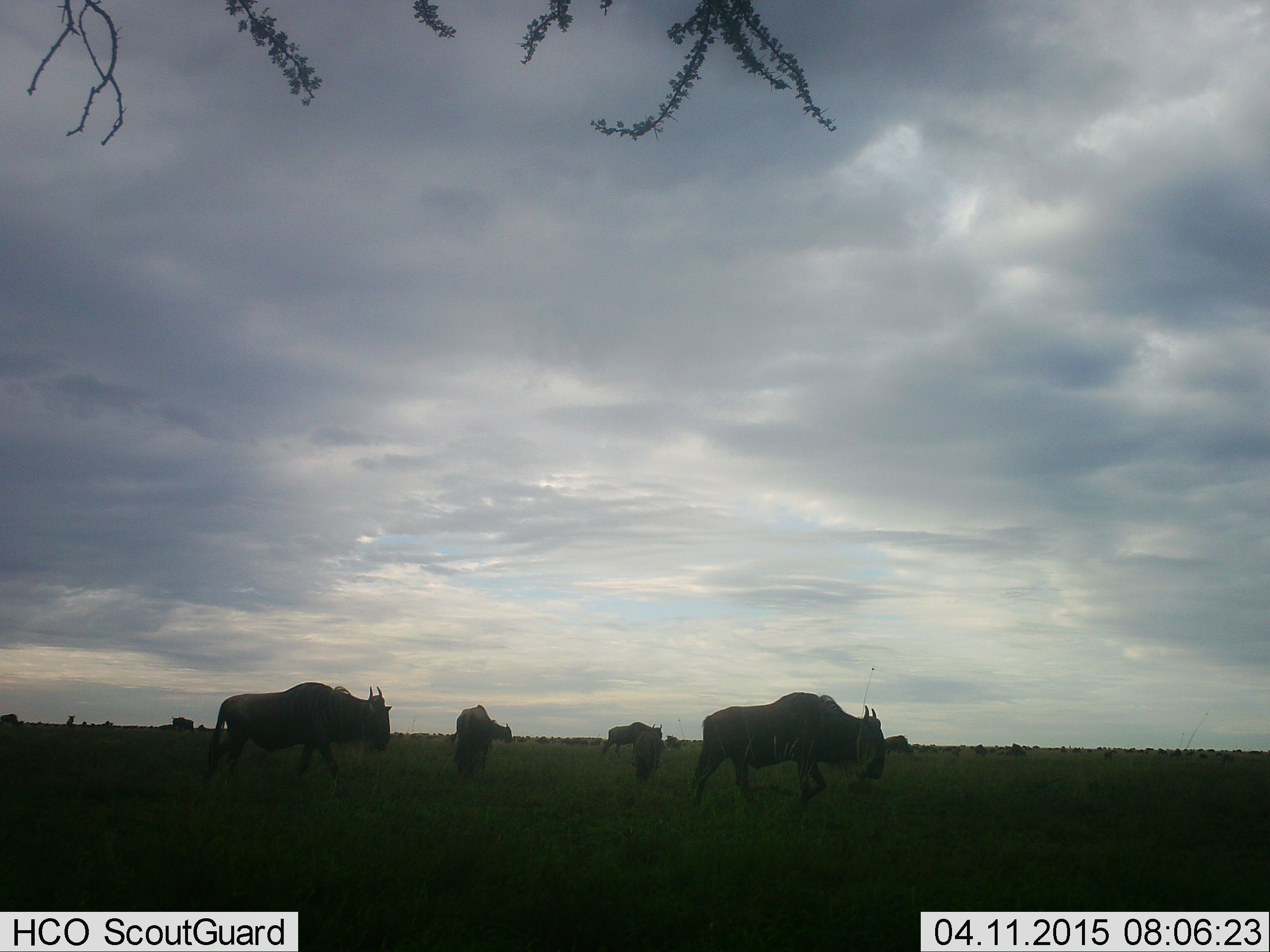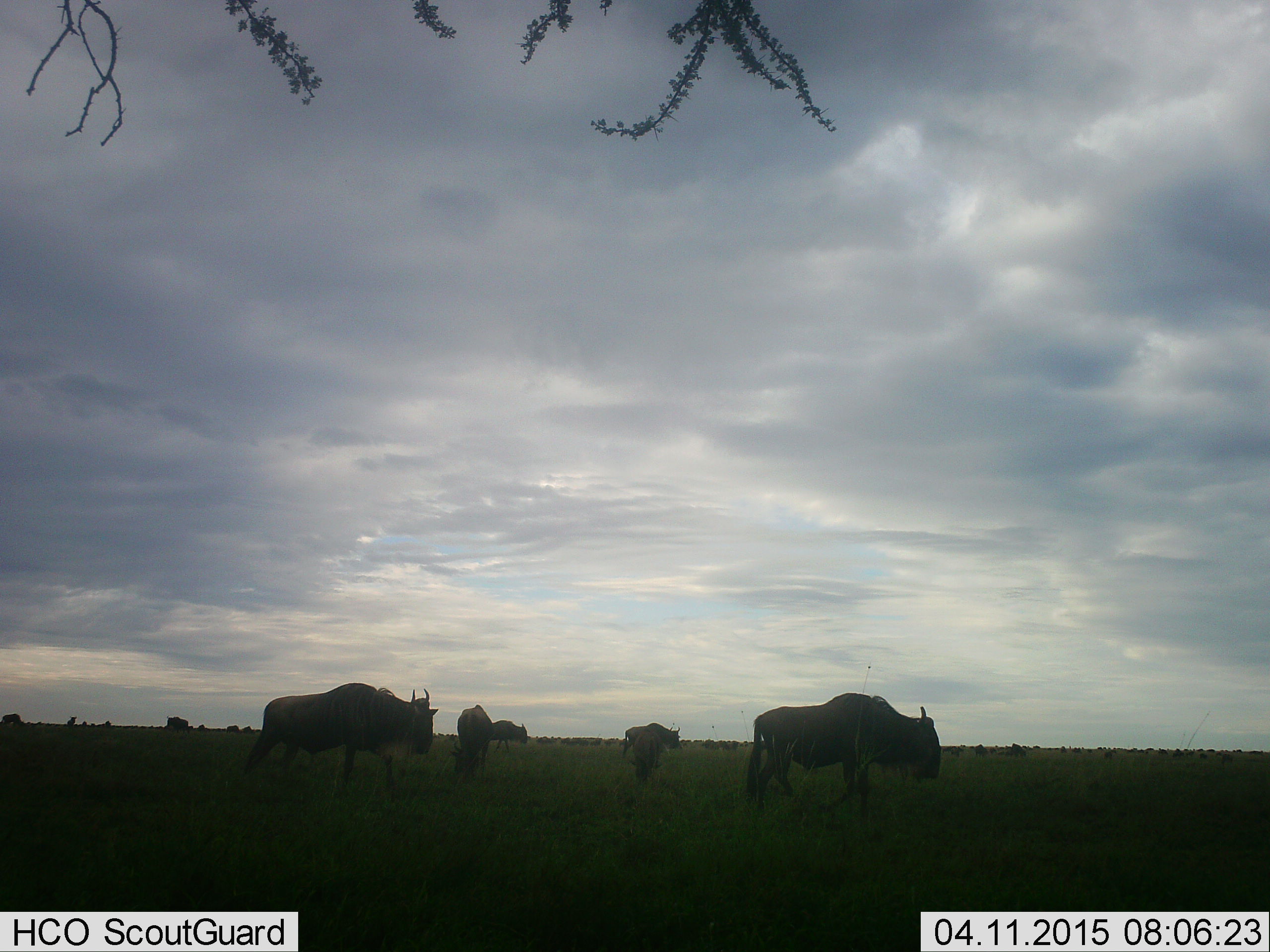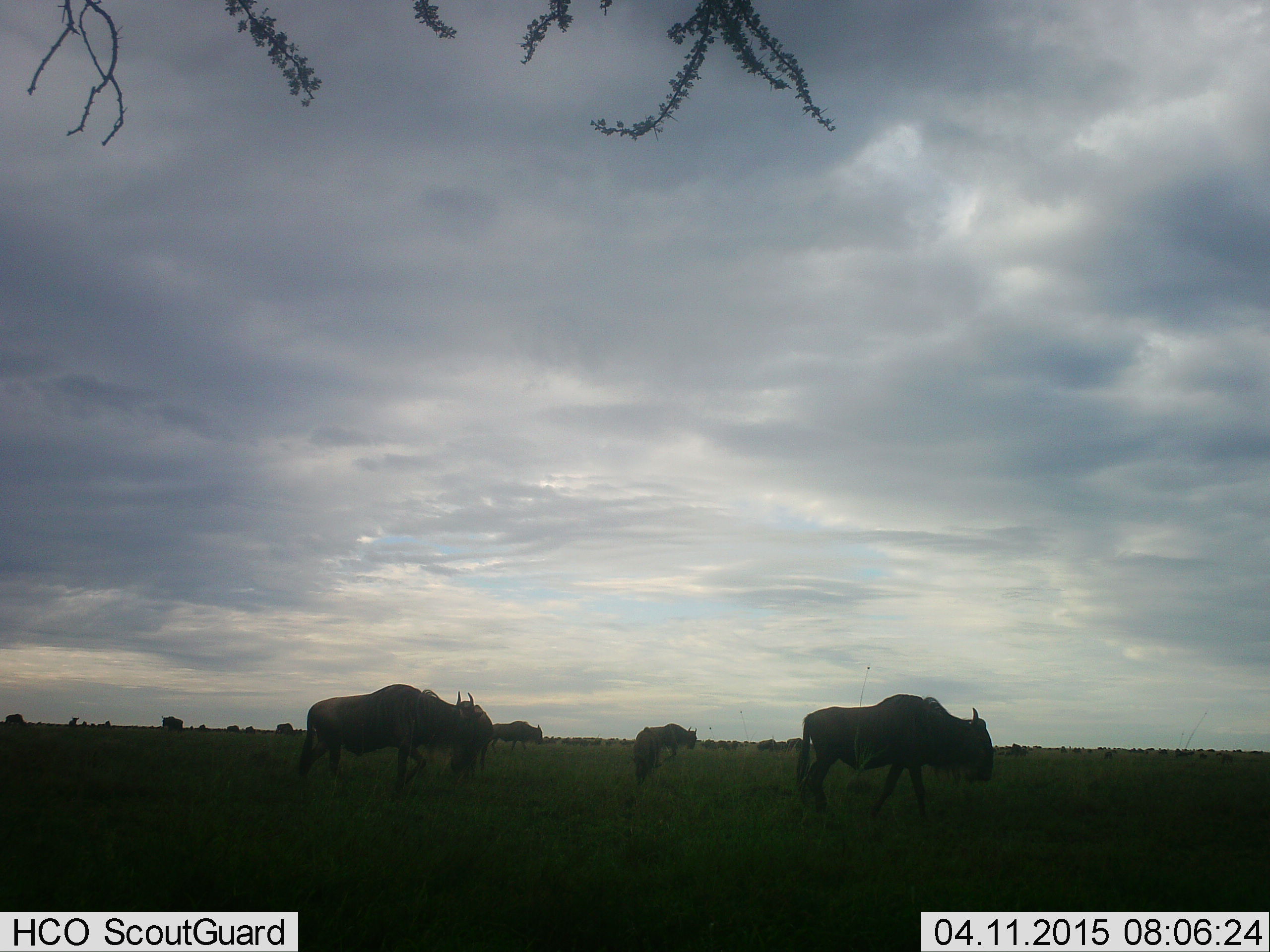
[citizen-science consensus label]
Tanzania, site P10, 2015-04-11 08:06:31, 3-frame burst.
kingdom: Animalia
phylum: Chordata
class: Mammalia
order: Artiodactyla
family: Bovidae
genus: Connochaetes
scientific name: Connochaetes taurinus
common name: blue wildebeest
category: wildebeest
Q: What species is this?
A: Wildebeest (blue wildebeest) (Connochaetes taurinus).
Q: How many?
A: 11-50.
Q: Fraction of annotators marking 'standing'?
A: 20%.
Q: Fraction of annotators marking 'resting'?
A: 0%.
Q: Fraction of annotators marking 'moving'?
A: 80%.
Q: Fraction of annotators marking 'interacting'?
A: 0%.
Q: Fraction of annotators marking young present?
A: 0%.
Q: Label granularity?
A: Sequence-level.